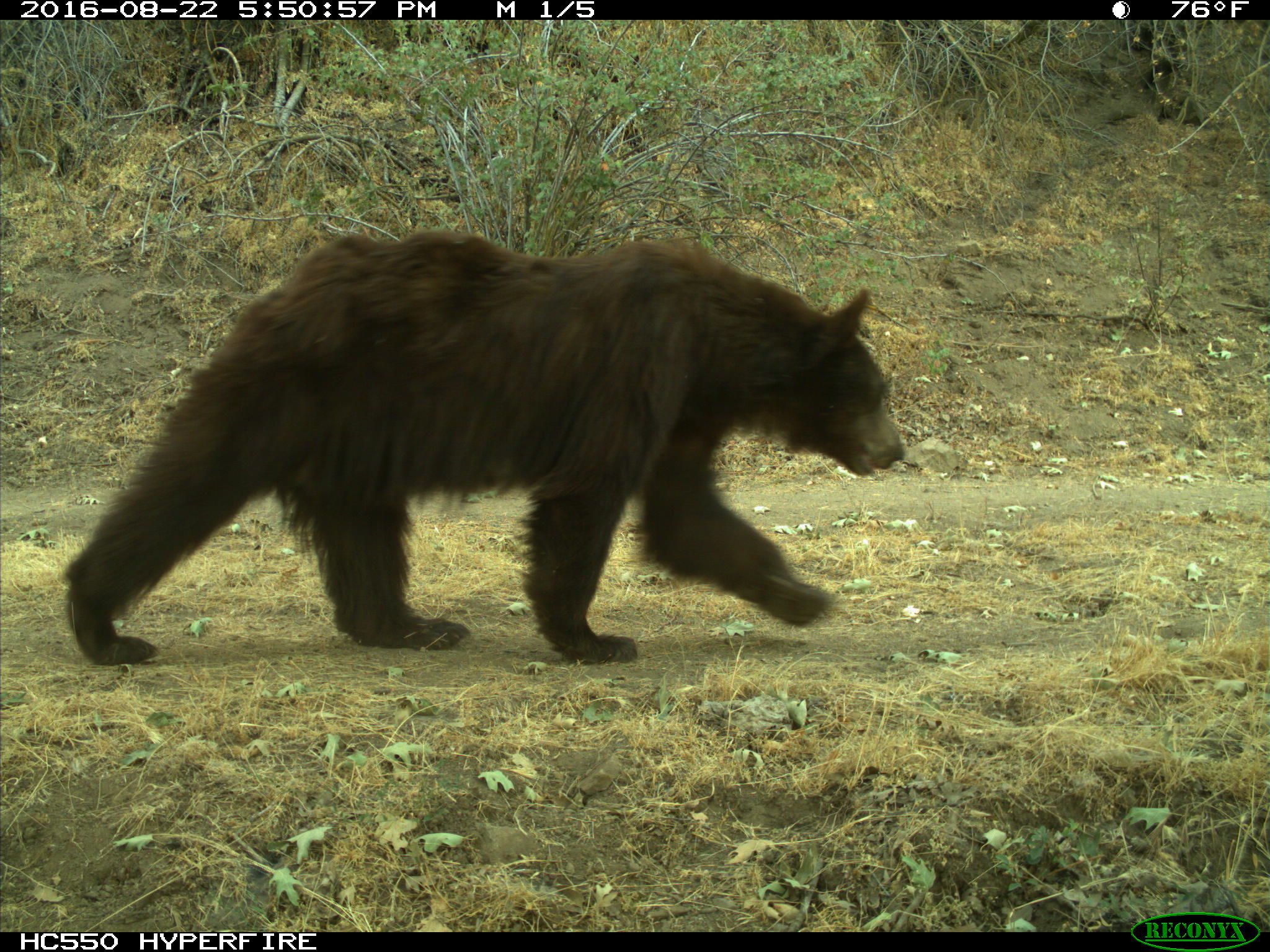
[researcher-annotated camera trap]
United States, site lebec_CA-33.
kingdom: Animalia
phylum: Chordata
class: Mammalia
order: Carnivora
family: Ursidae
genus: Ursus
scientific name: Ursus americanus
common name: american black bear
Ursus americanus (american black bear).